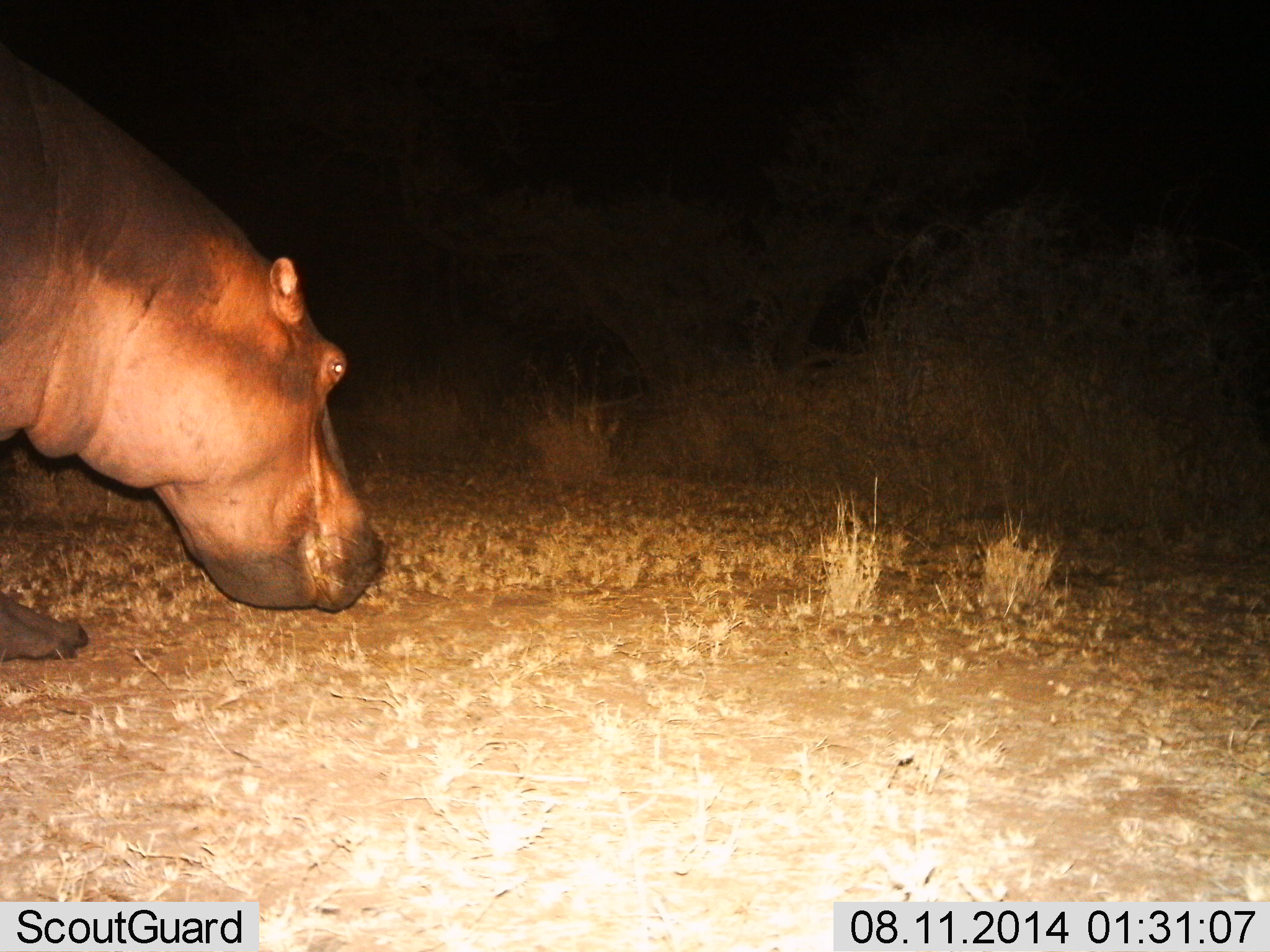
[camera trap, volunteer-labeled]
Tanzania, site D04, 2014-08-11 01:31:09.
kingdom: Animalia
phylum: Chordata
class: Mammalia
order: Artiodactyla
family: Hippopotamidae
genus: Hippopotamus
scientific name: Hippopotamus amphibius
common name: hippopotamus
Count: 1.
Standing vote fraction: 30%.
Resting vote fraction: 0%.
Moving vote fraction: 50%.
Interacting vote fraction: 0%.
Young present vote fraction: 0%.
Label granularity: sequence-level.